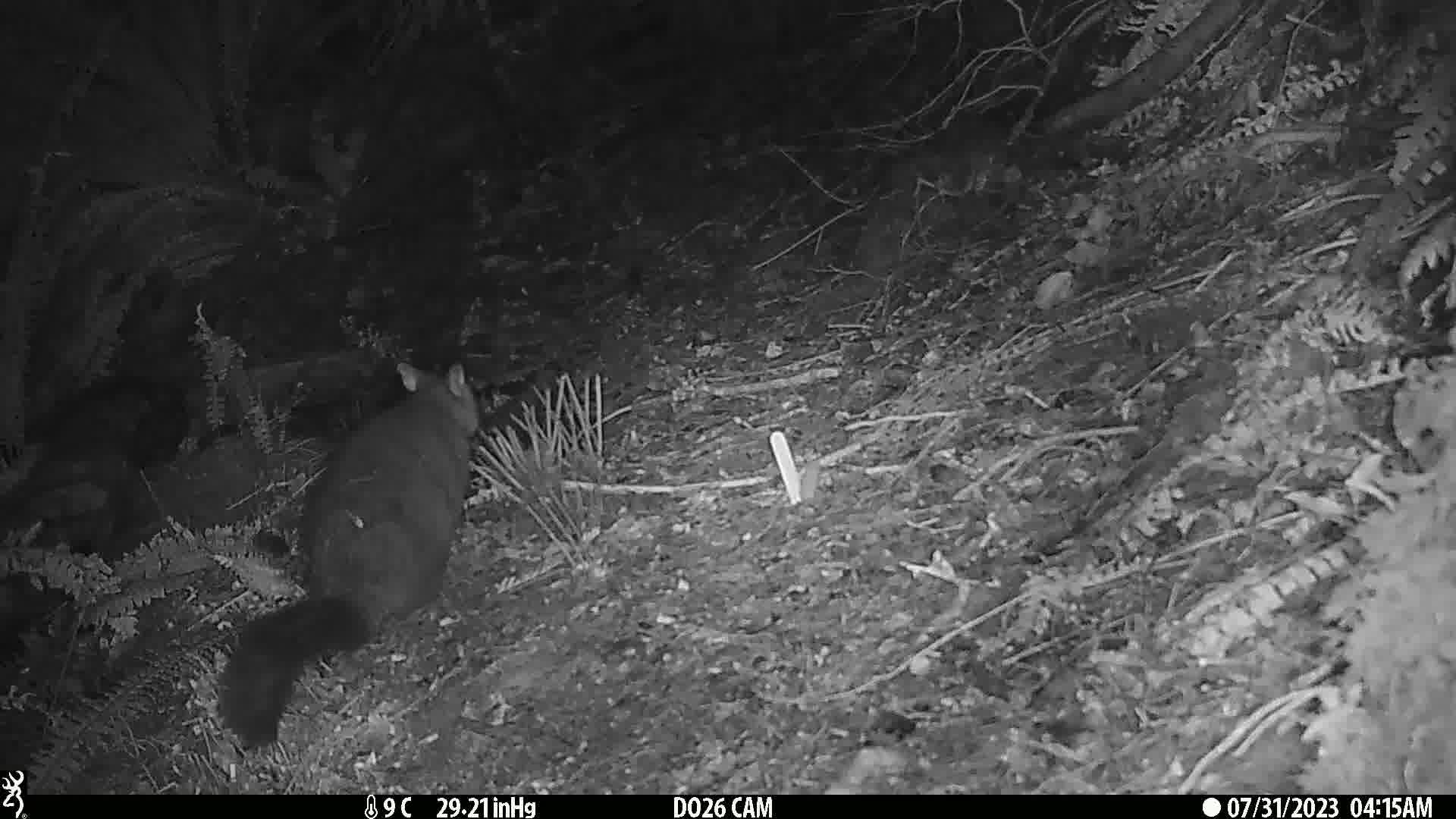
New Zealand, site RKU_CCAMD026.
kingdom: Animalia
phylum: Chordata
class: Mammalia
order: Diprotodontia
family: Phalangeridae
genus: Trichosurus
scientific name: Trichosurus vulpecula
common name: common brushtail possum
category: possum